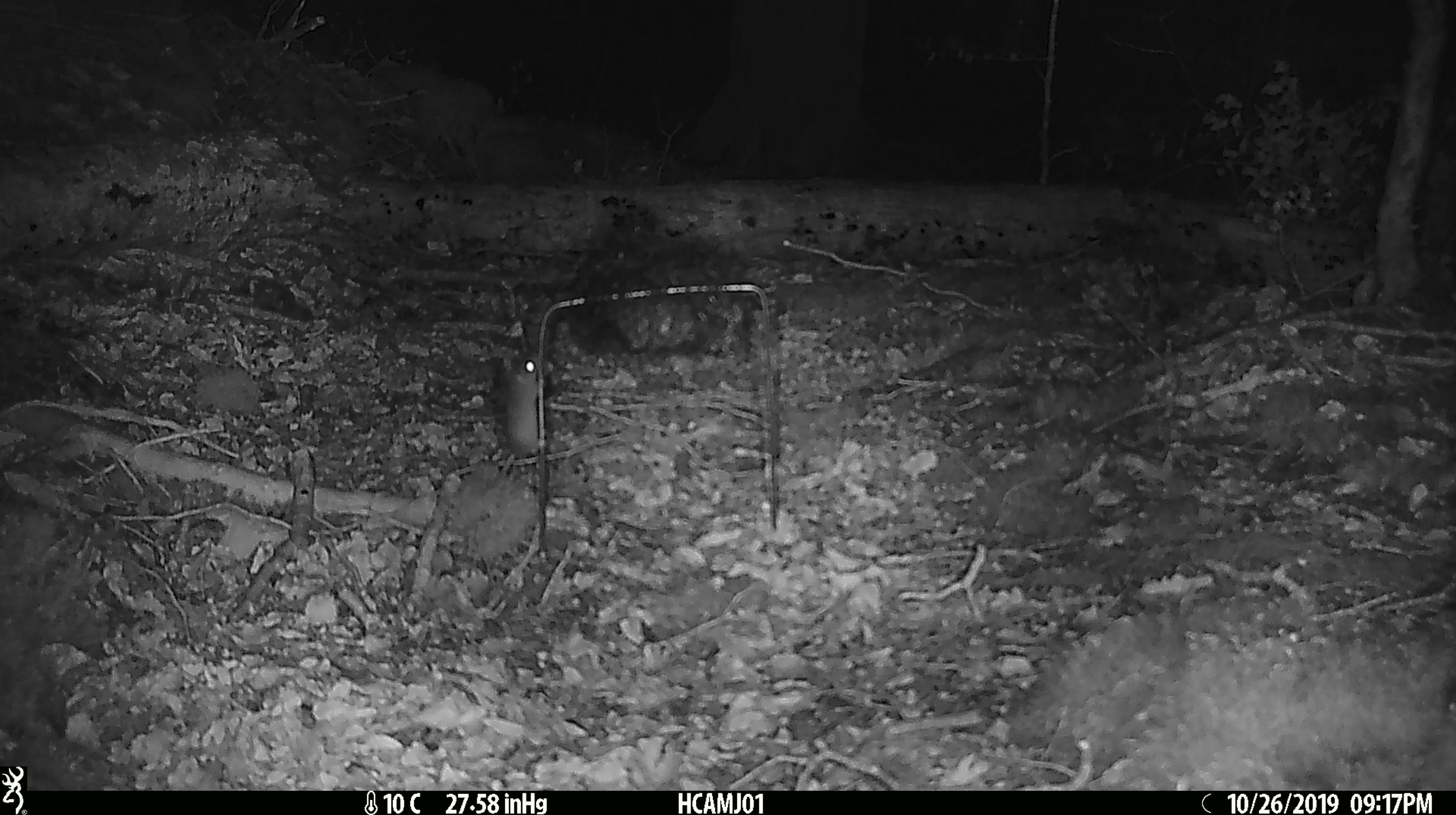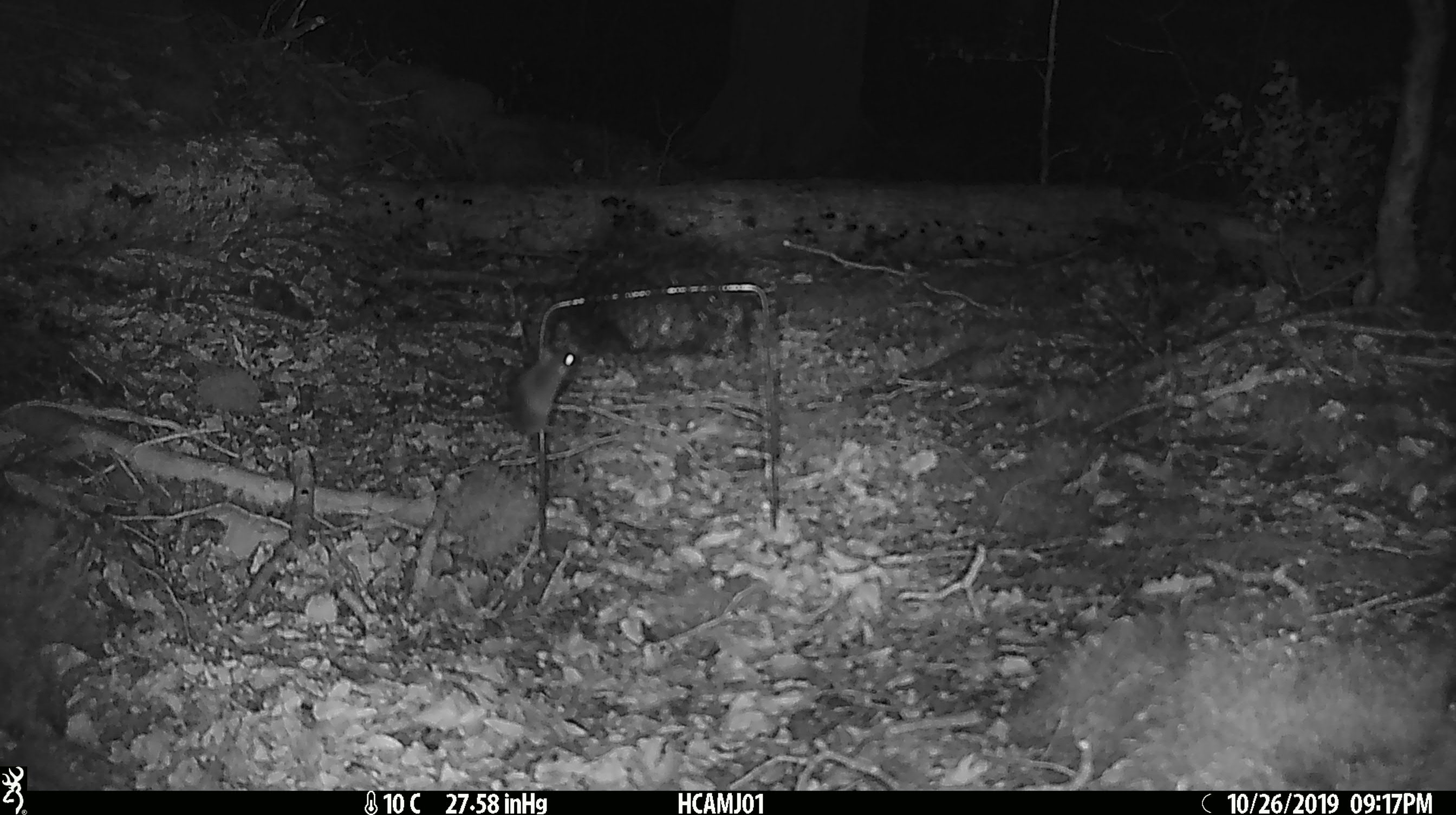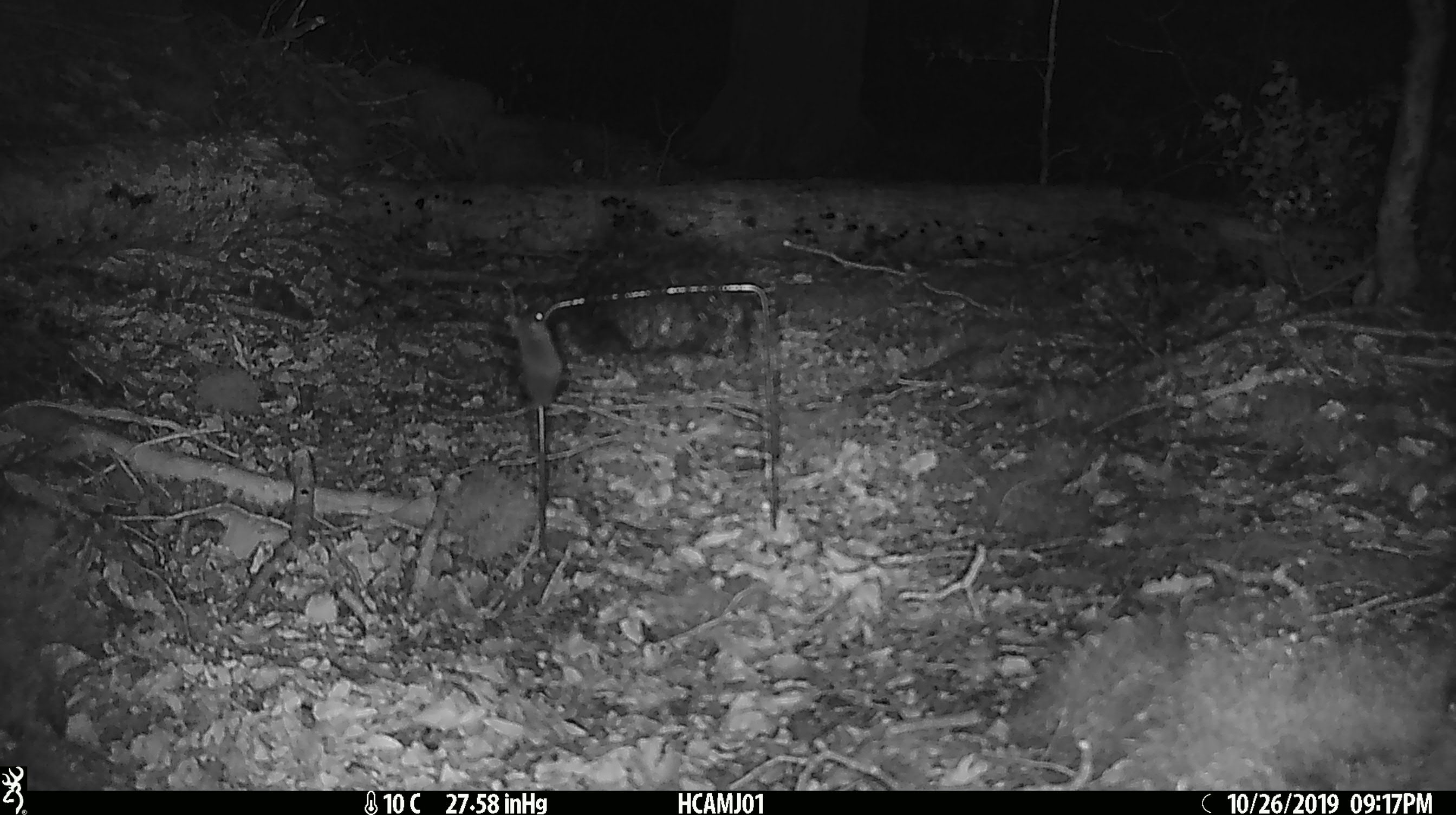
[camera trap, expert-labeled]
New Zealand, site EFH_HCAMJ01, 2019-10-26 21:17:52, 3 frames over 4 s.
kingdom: Animalia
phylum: Chordata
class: Mammalia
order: Rodentia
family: Muridae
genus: Mus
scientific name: Mus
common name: mouse